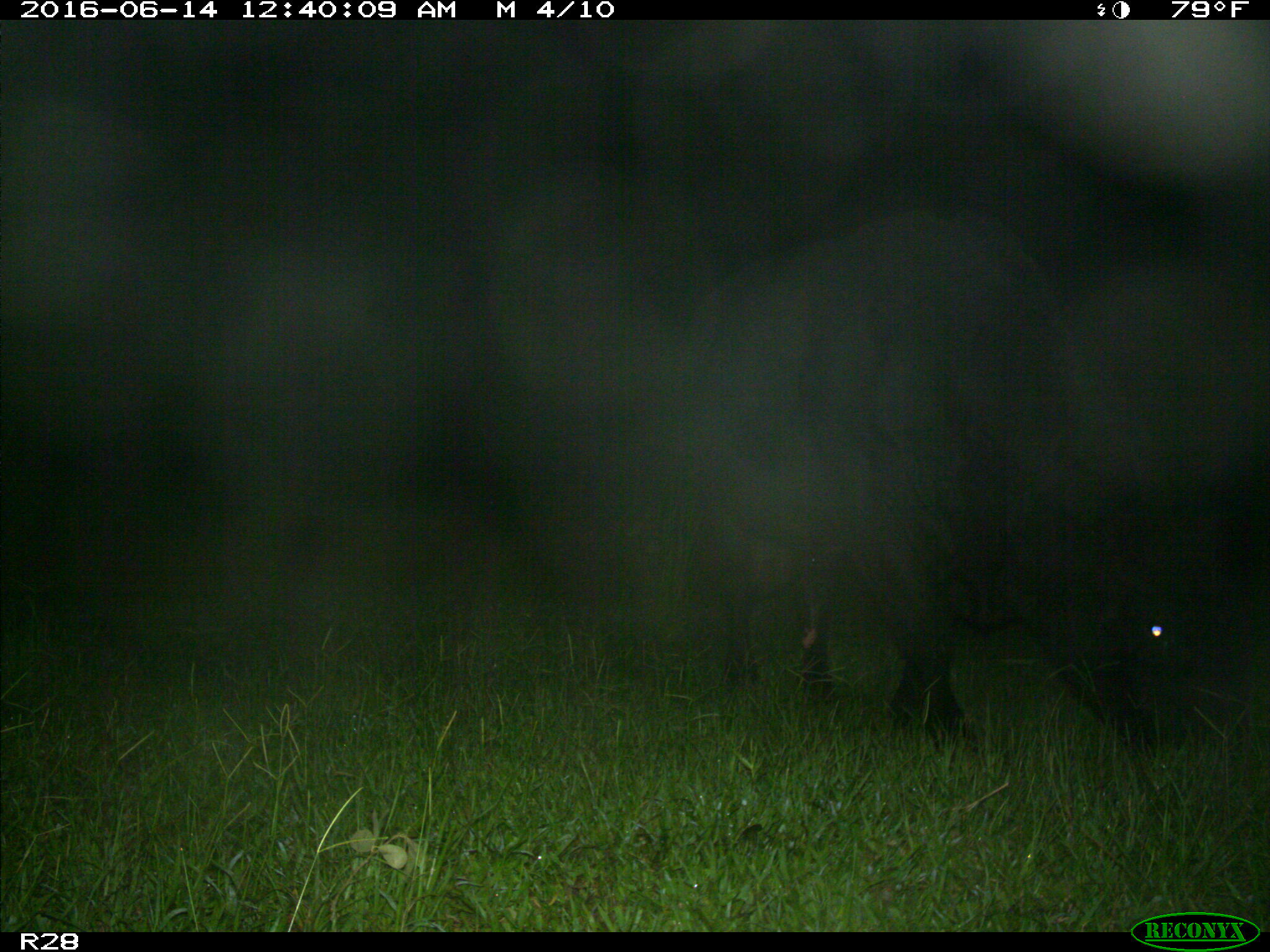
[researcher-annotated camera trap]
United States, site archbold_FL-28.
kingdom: Animalia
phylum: Chordata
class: Mammalia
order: Artiodactyla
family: Bovidae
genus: Bos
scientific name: Bos taurus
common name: domestic cow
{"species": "Bos taurus (domestic cow)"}